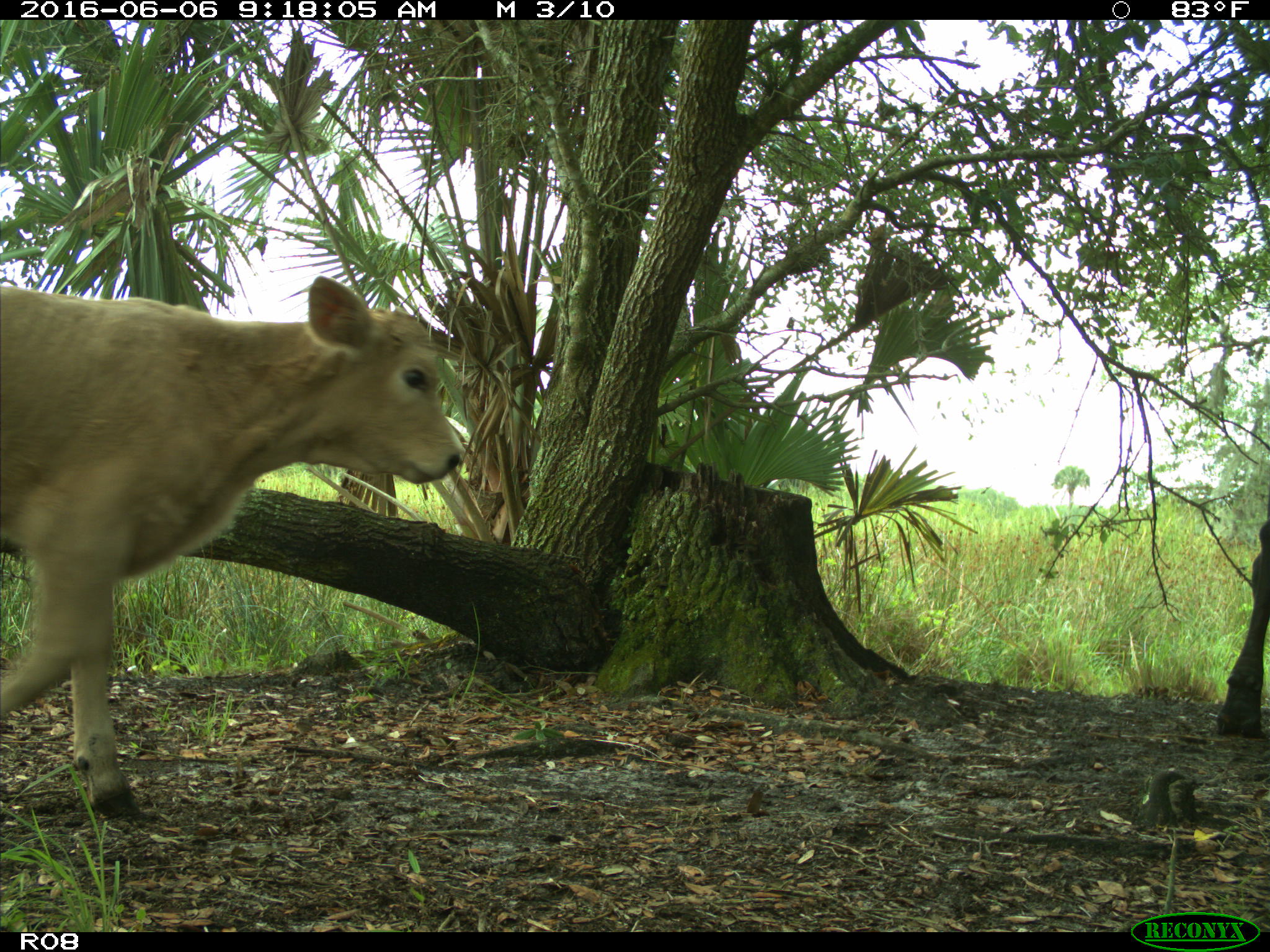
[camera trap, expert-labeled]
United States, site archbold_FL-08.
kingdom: Animalia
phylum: Chordata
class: Mammalia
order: Artiodactyla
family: Bovidae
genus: Bos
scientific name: Bos taurus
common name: domestic cow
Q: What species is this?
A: Bos taurus (domestic cow).